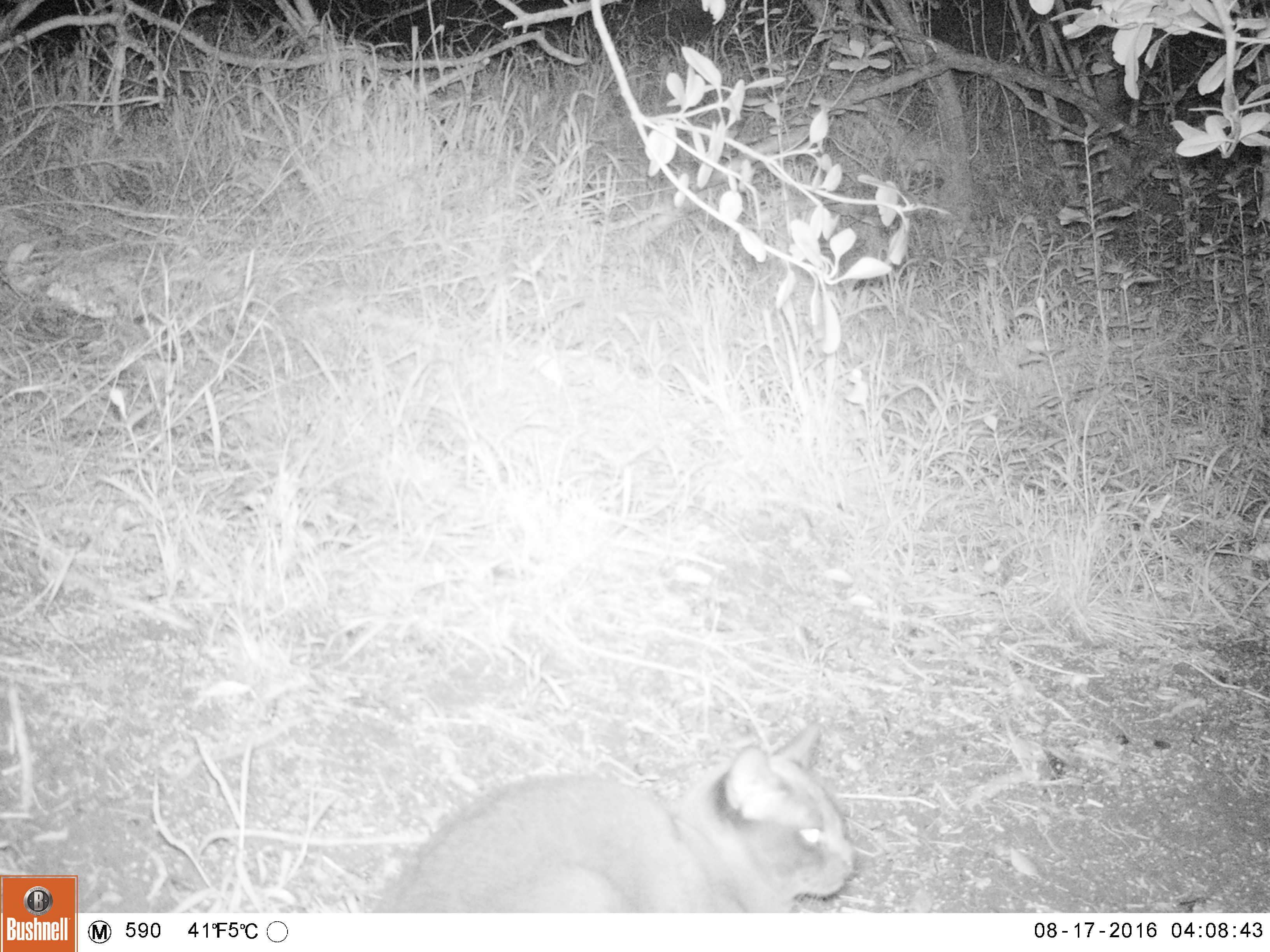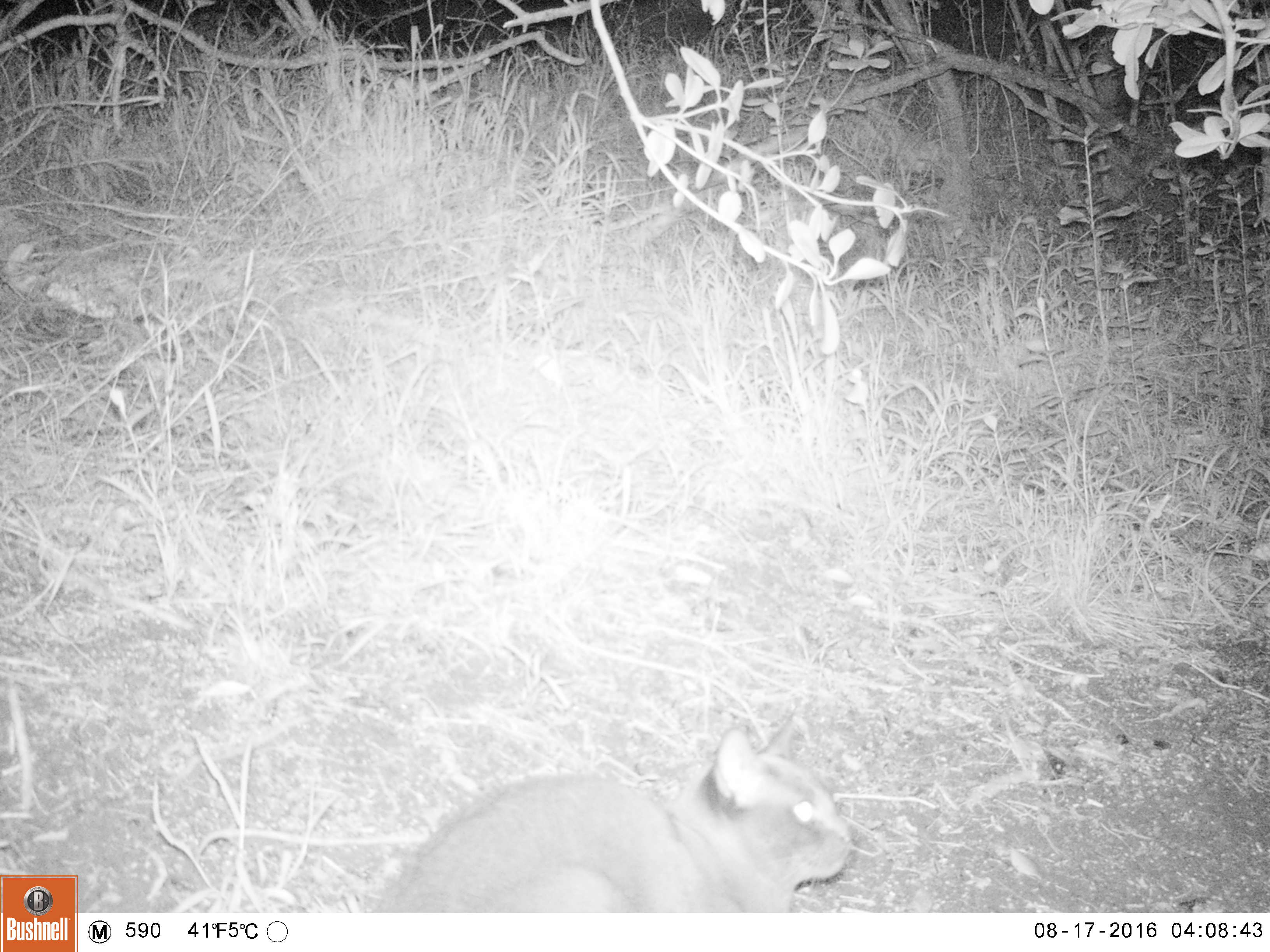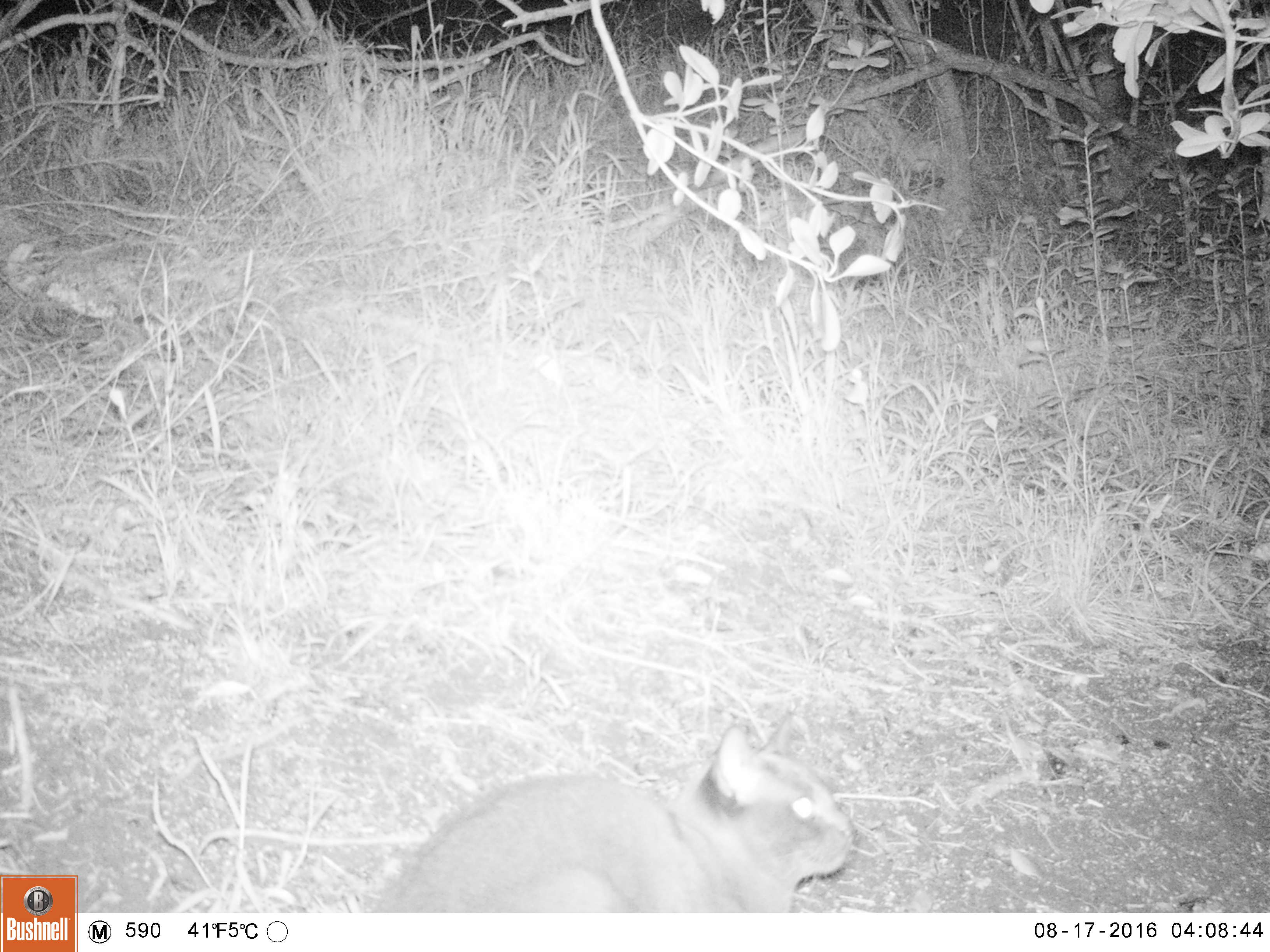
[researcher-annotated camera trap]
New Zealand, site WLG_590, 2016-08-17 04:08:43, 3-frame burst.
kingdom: Animalia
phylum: Chordata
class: Mammalia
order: Carnivora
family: Felidae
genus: Felis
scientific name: Felis catus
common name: domestic cat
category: cat